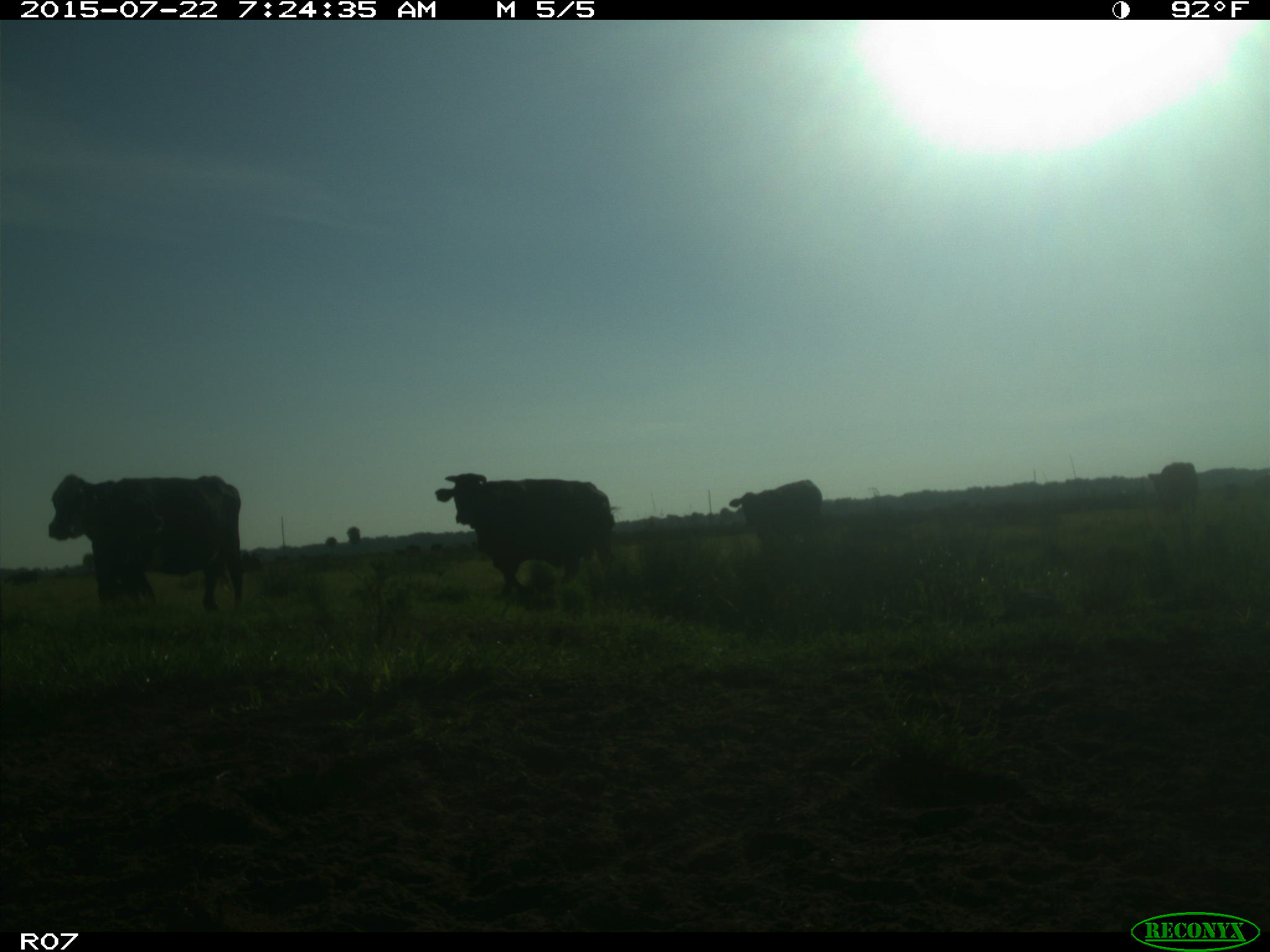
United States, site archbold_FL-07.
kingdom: Animalia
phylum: Chordata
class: Mammalia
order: Artiodactyla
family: Suidae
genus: Sus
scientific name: Sus scrofa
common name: wild boar